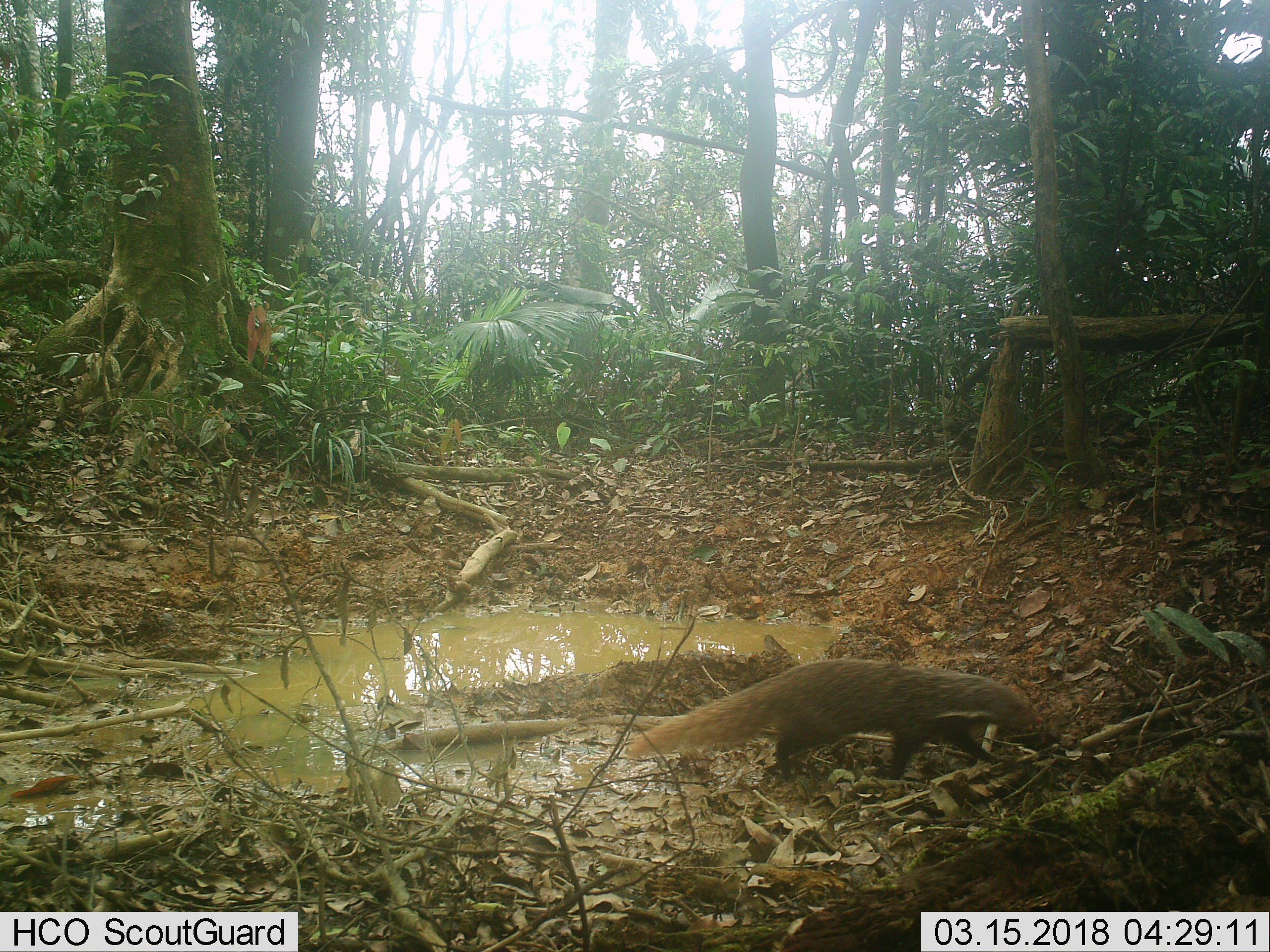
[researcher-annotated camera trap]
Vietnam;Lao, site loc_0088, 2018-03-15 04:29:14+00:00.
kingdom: Animalia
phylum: Chordata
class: Mammalia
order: Carnivora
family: Herpestidae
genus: Urva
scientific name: Urva urva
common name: crab-eating mongoose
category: crab eating mongoose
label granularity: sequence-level